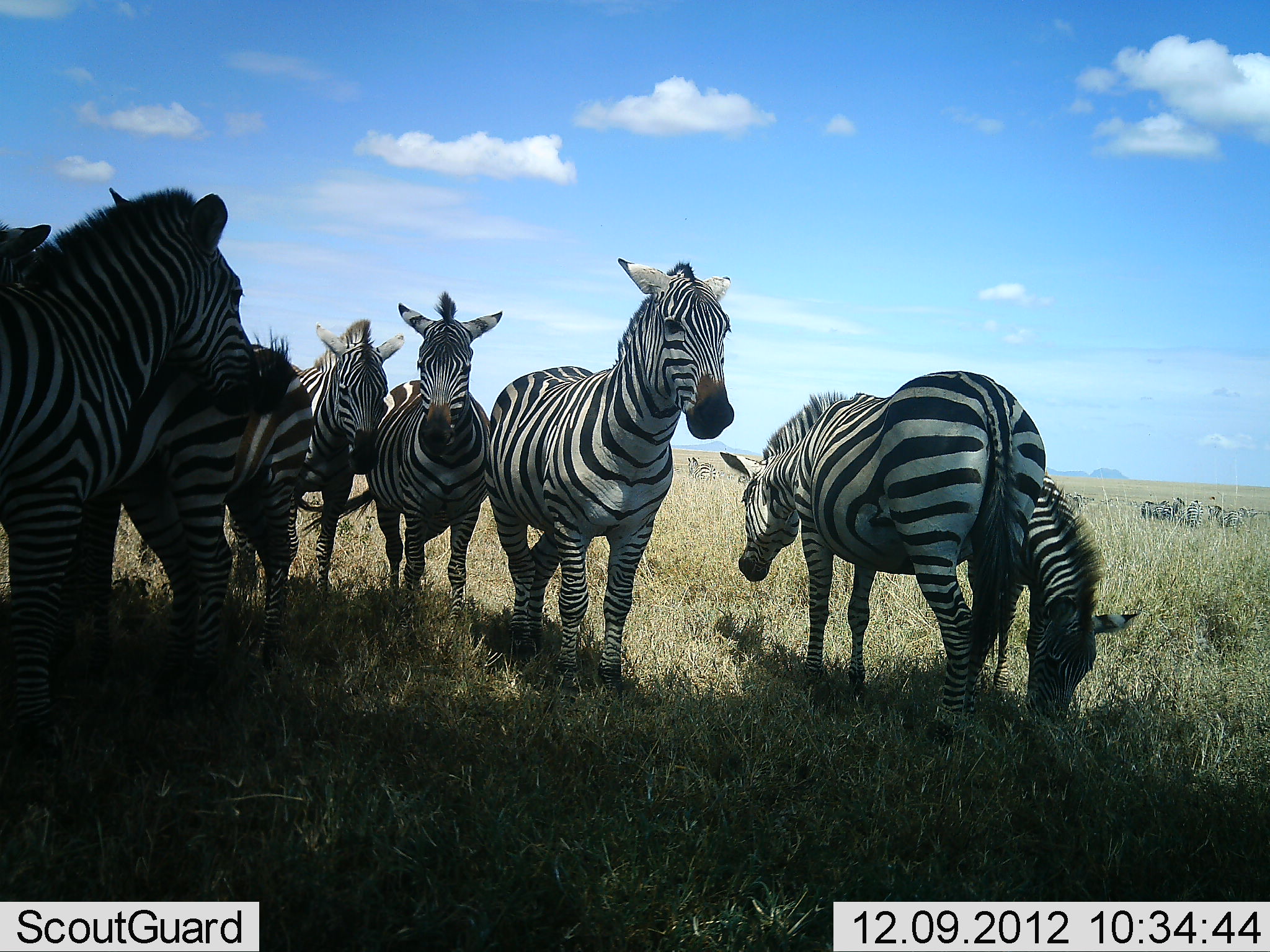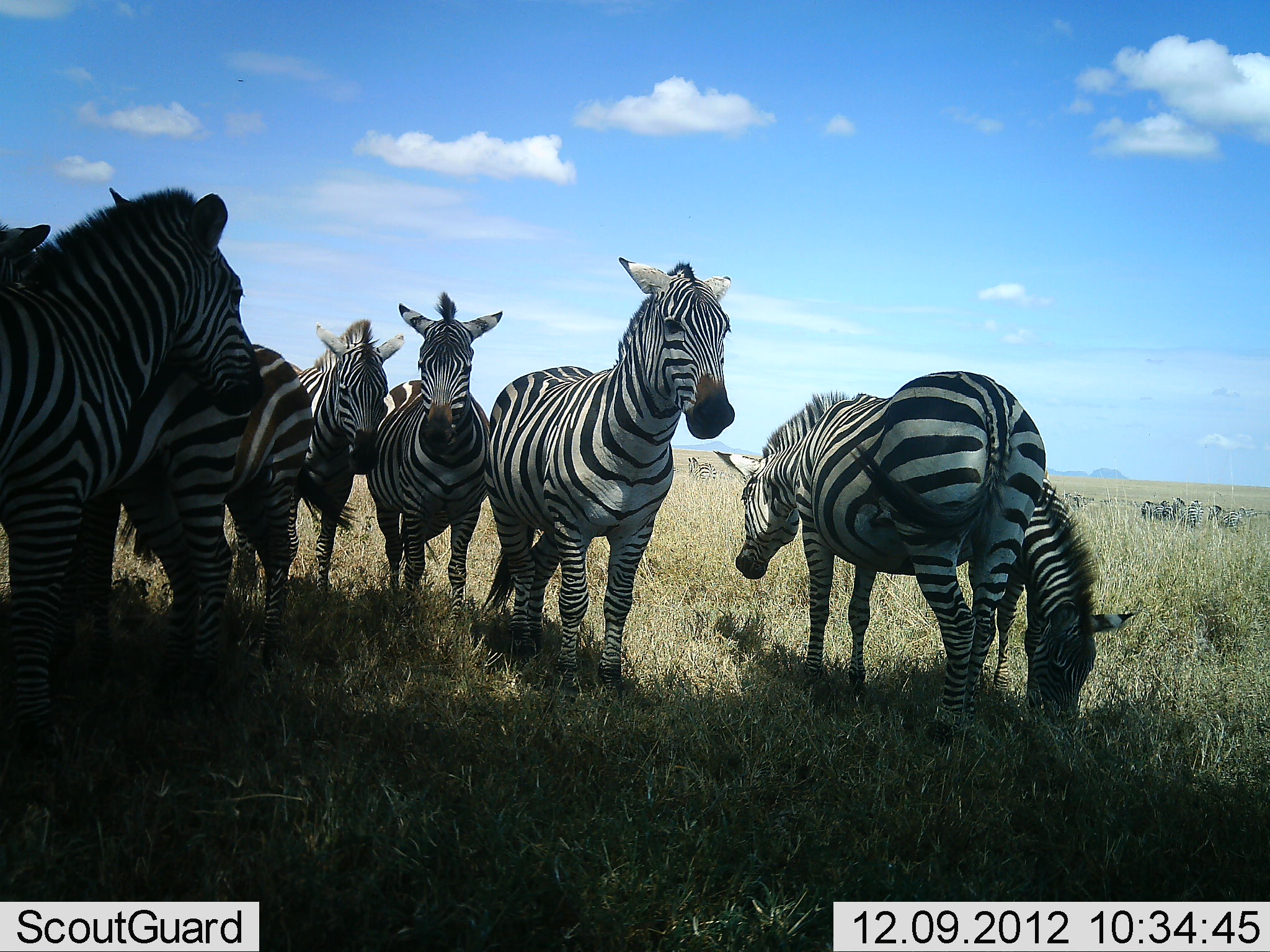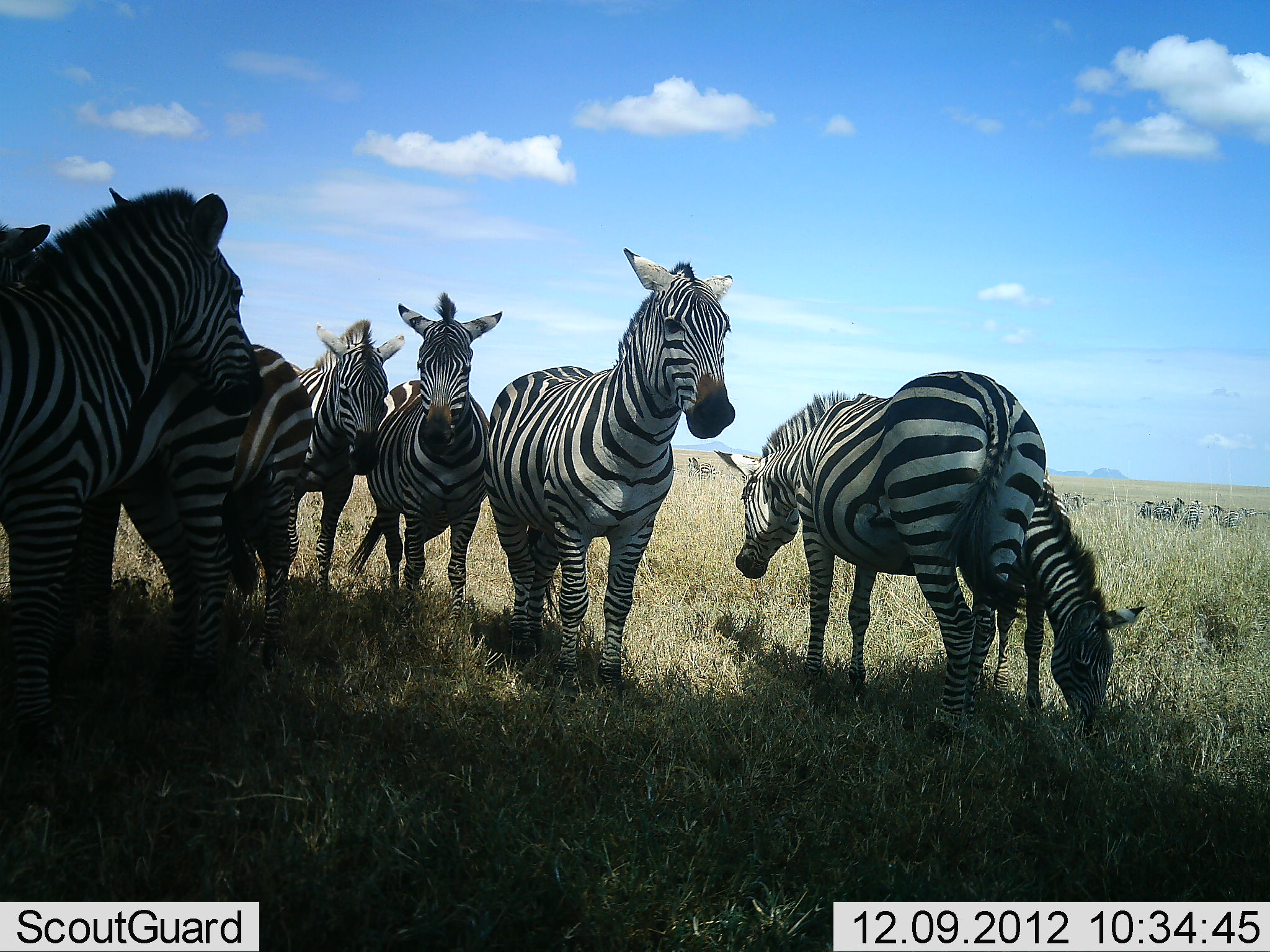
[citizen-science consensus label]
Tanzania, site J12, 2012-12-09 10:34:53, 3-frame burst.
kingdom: Animalia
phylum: Chordata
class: Mammalia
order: Perissodactyla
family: Equidae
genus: Equus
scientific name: Equus quagga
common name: plains zebra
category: zebra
Zebra (plains zebra) (Equus quagga), count 7. Behavior (volunteer vote fractions): standing 100%, resting 0%, moving 0%, interacting 0%. Young present (vote fraction): 20%. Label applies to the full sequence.